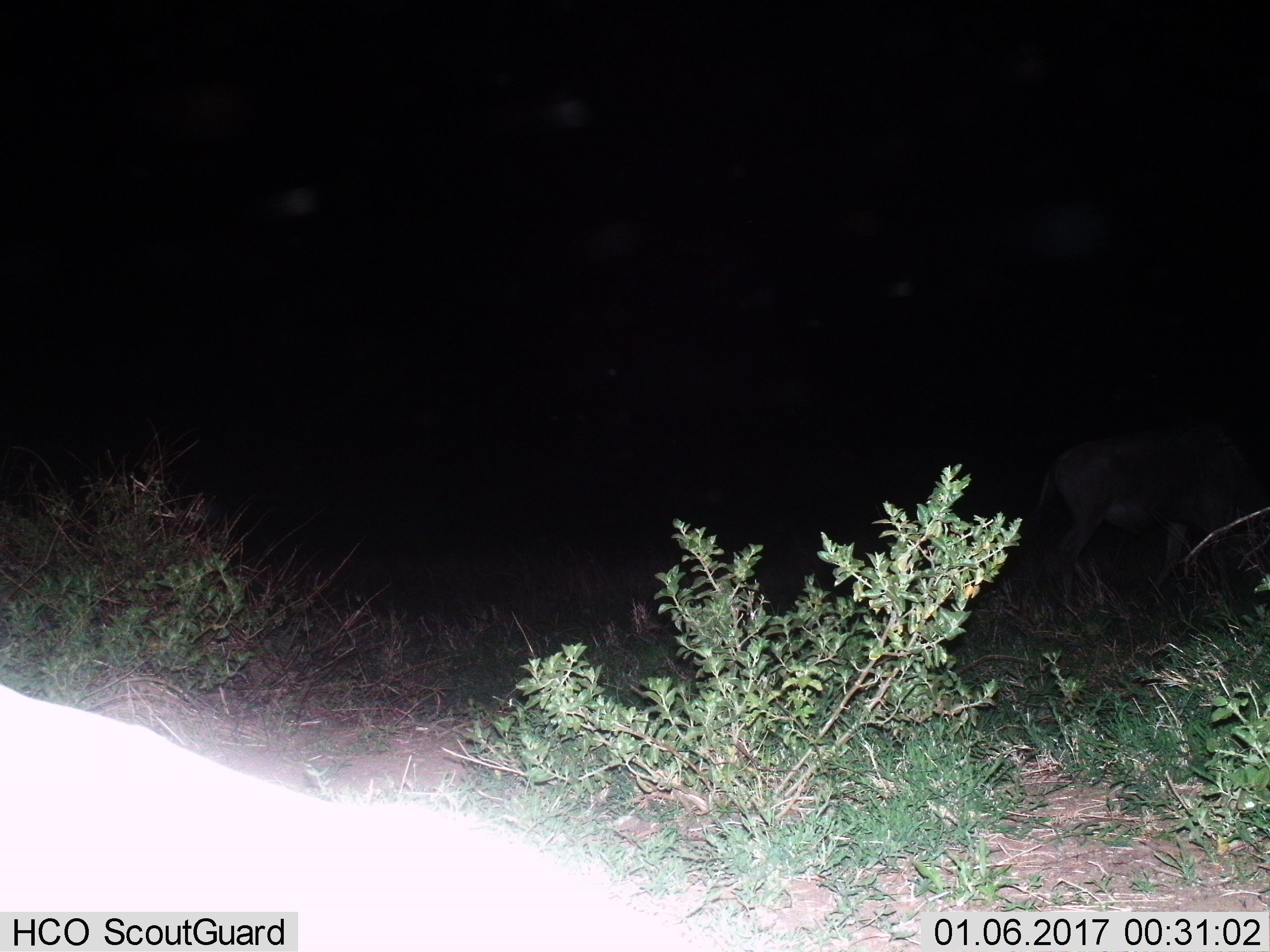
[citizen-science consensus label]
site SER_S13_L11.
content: unidentified animal